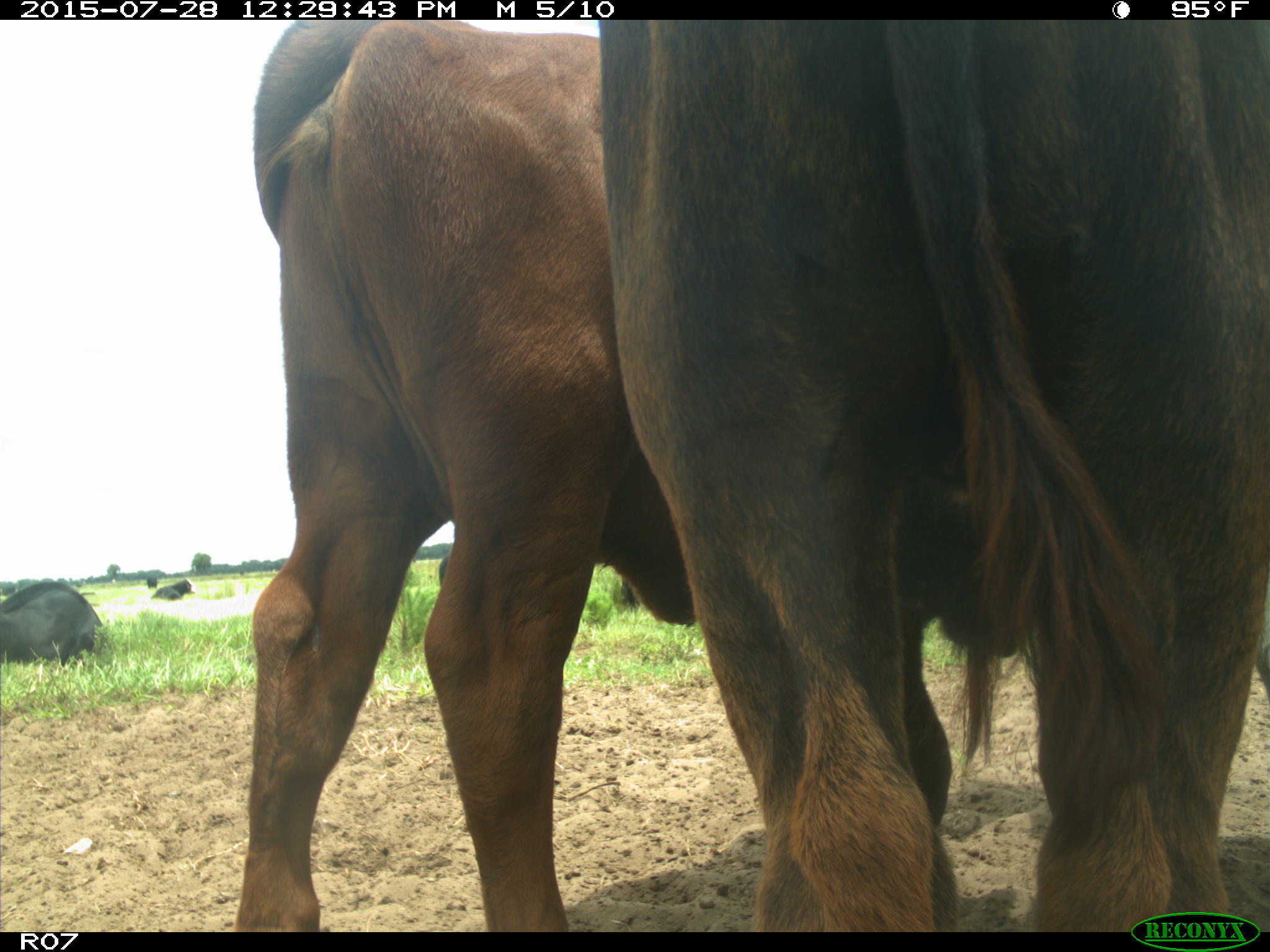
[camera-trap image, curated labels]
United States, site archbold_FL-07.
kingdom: Animalia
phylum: Chordata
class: Mammalia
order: Artiodactyla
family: Bovidae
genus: Bos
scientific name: Bos taurus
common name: domestic cow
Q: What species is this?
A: Bos taurus (domestic cow).